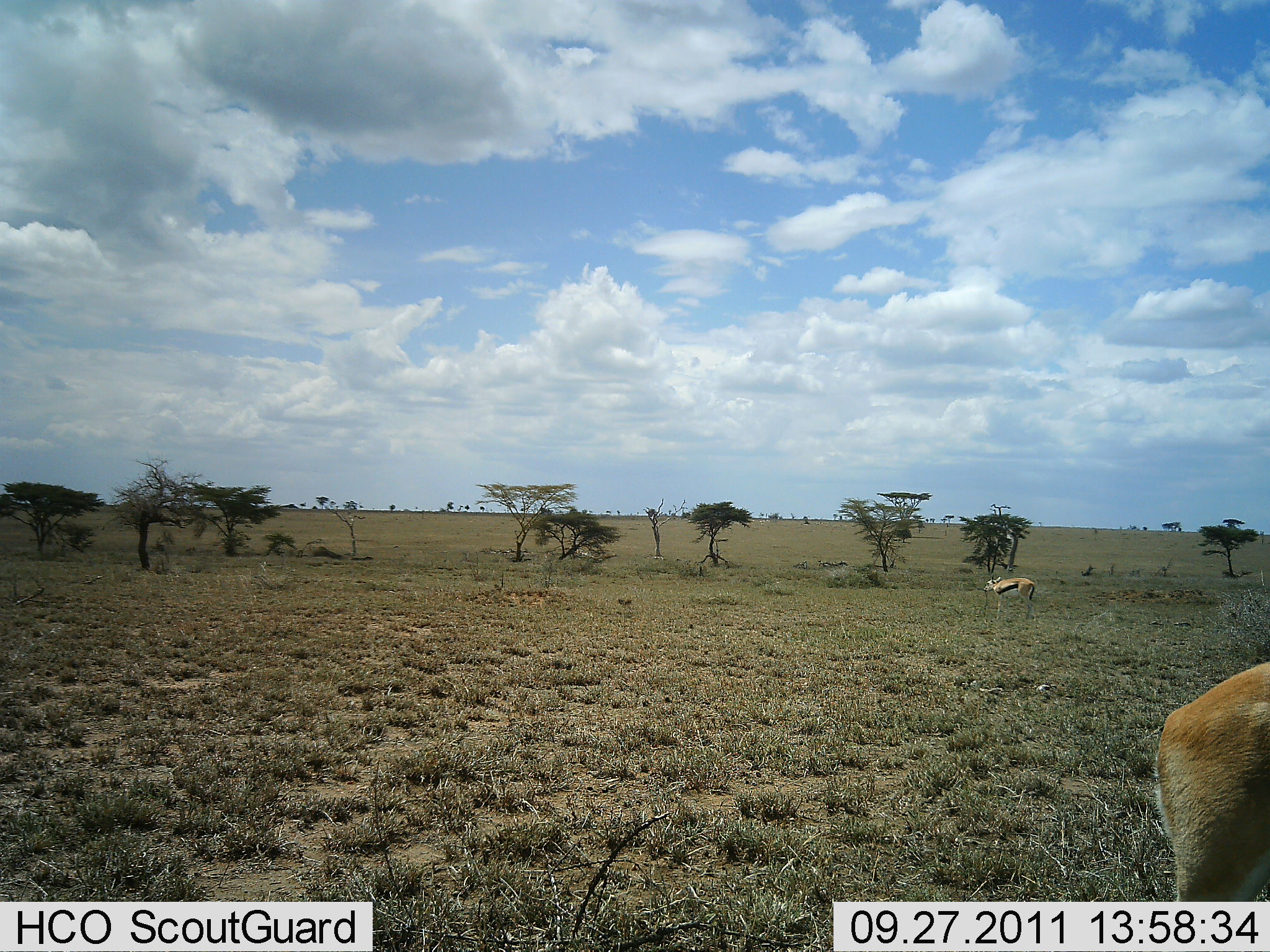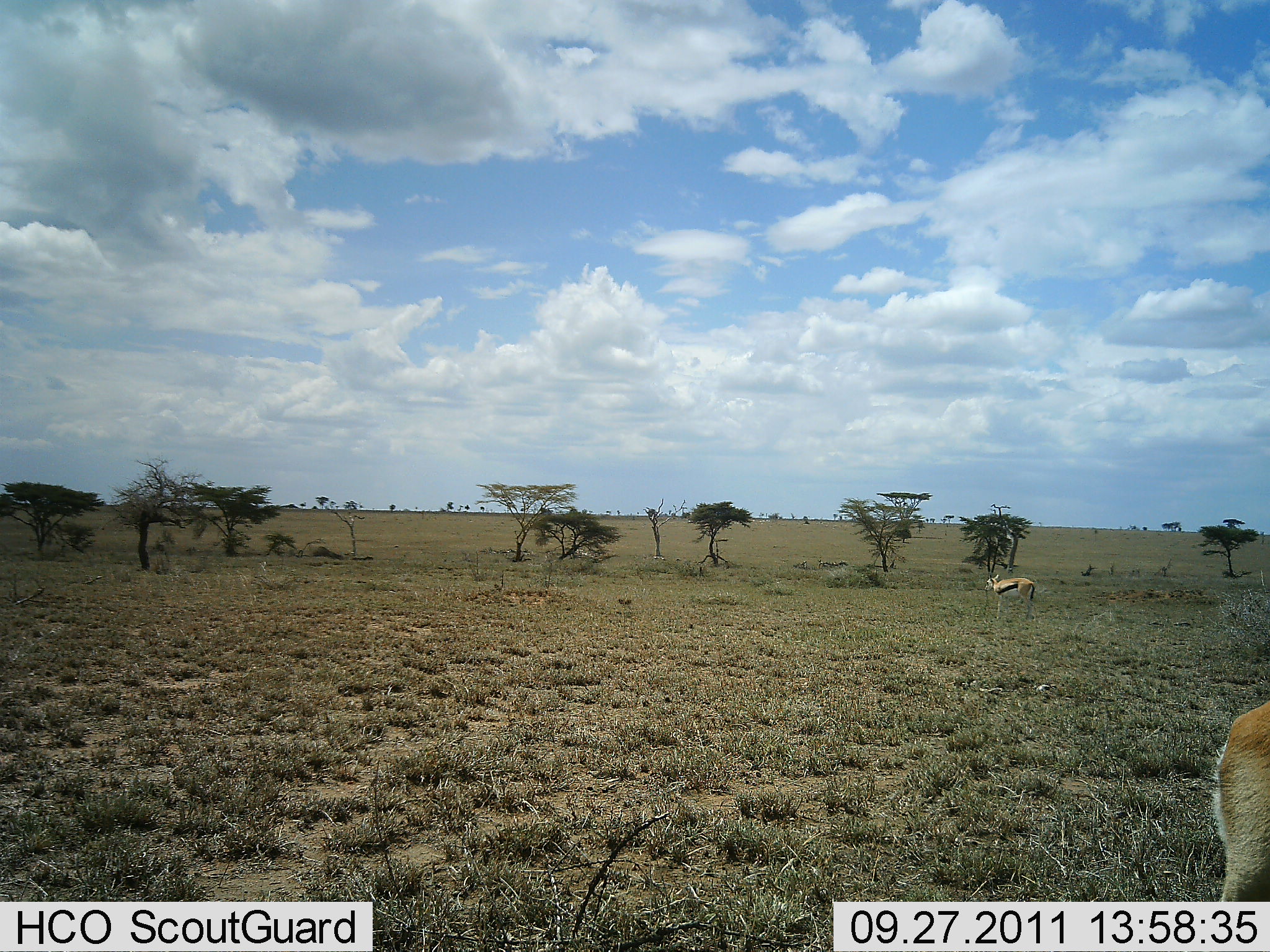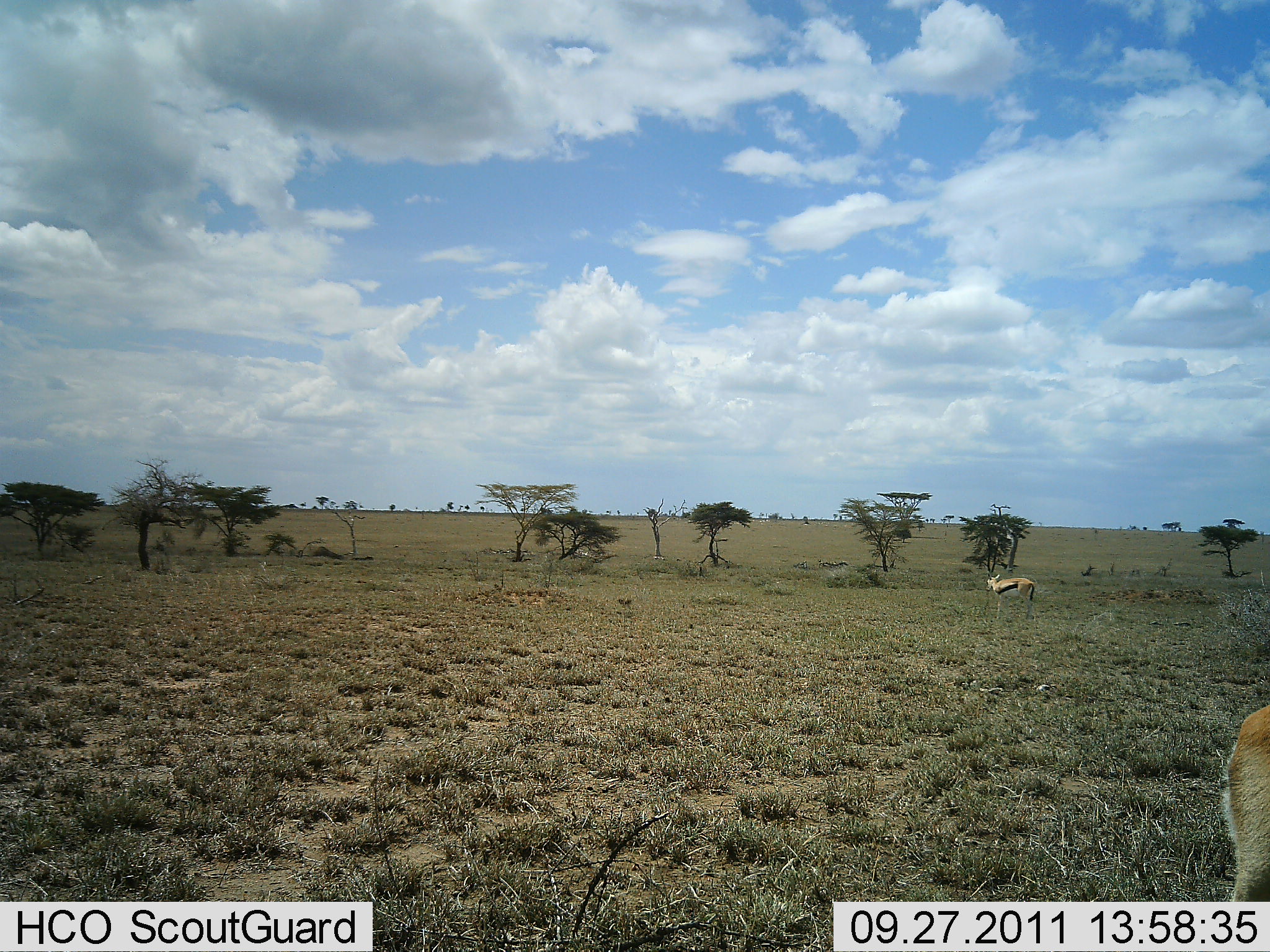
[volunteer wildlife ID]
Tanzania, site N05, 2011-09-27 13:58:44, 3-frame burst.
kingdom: Animalia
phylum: Chordata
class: Mammalia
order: Artiodactyla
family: Bovidae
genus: Eudorcas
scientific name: Eudorcas thomsonii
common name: thomson's gazelle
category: gazellethomsons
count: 2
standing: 90%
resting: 10%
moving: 30%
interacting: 0%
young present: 0%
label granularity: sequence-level